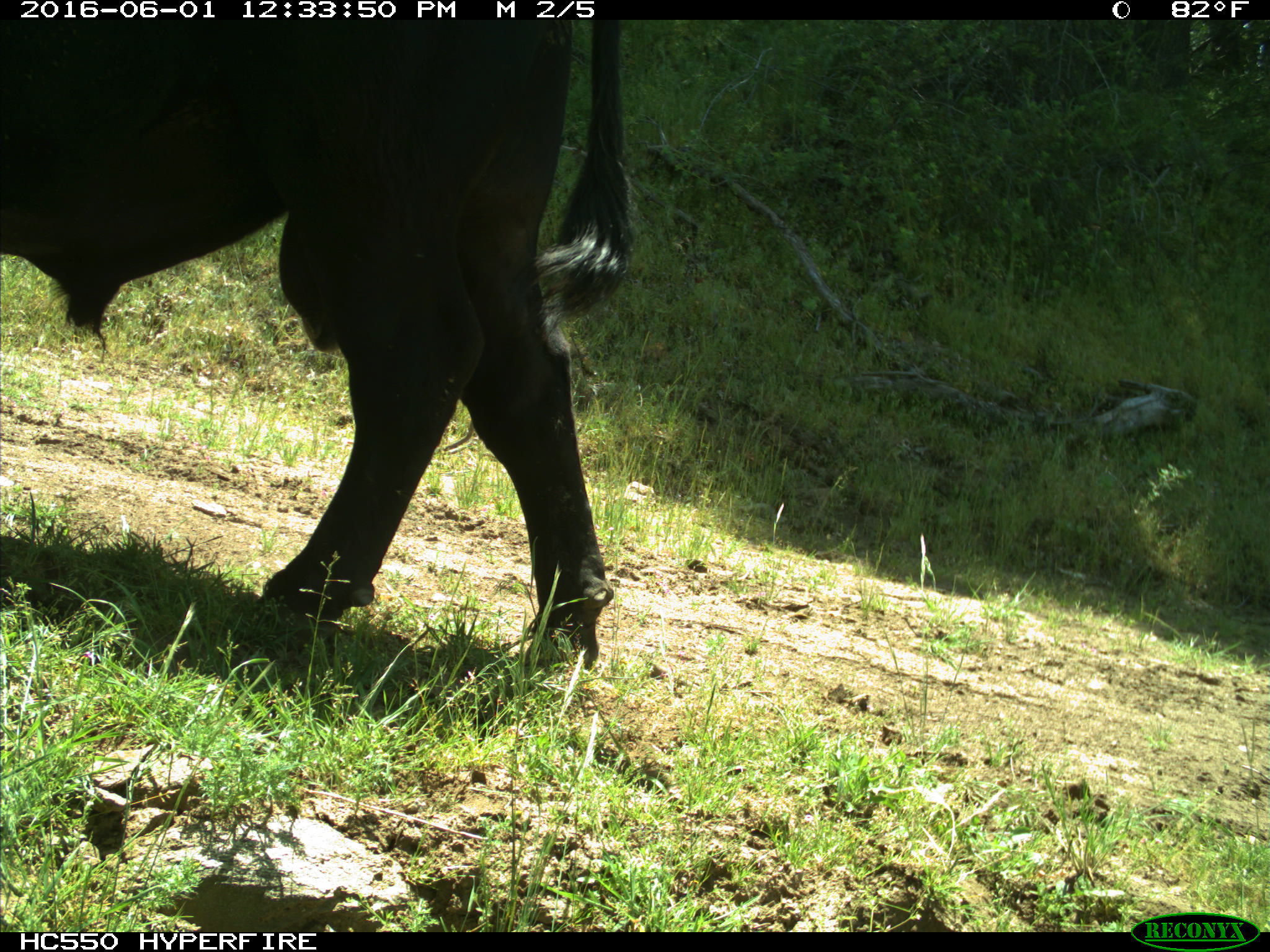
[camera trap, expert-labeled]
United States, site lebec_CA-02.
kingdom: Animalia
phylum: Chordata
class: Mammalia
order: Artiodactyla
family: Bovidae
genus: Bos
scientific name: Bos taurus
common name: domestic cow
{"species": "Bos taurus (domestic cow)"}